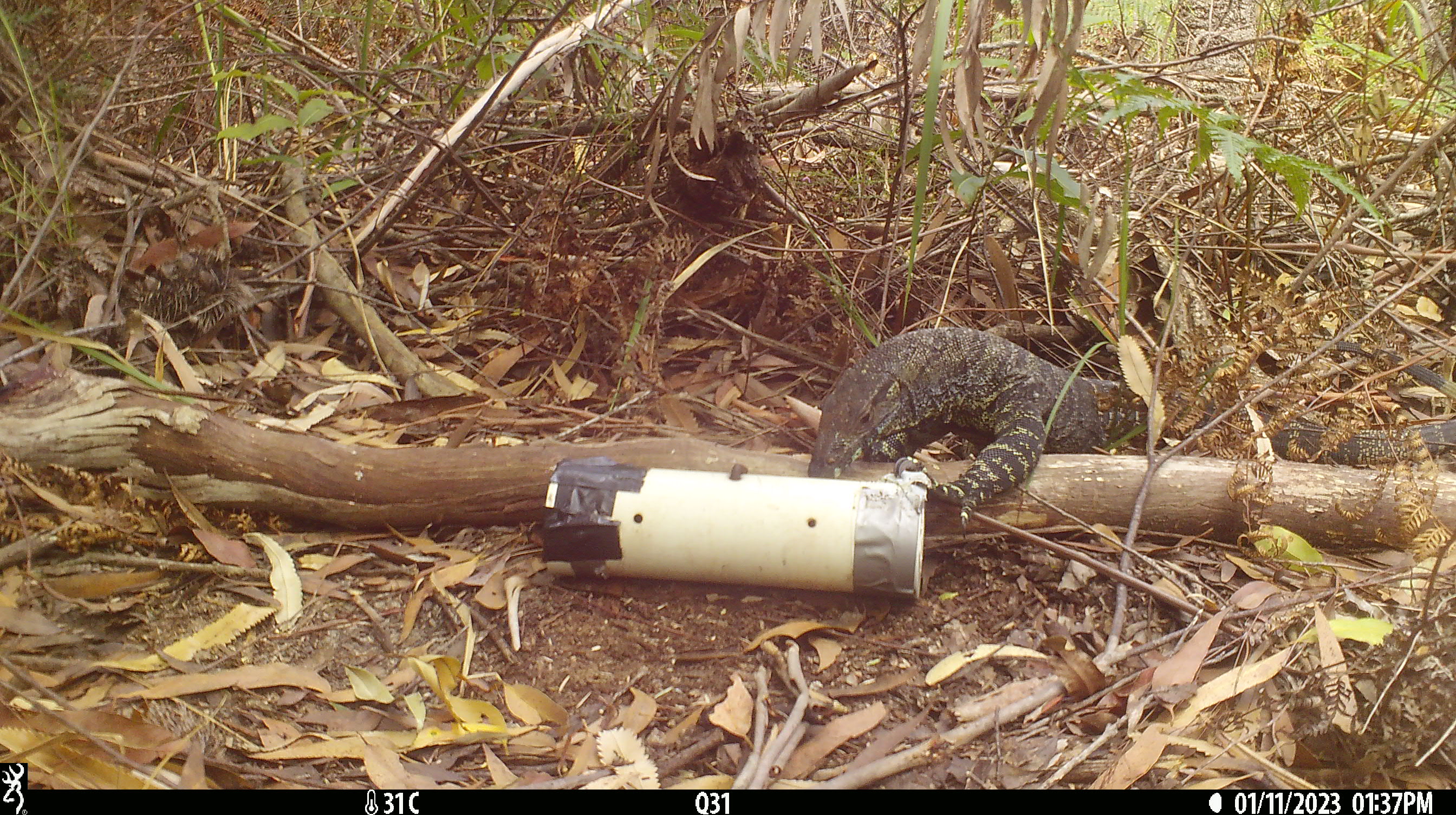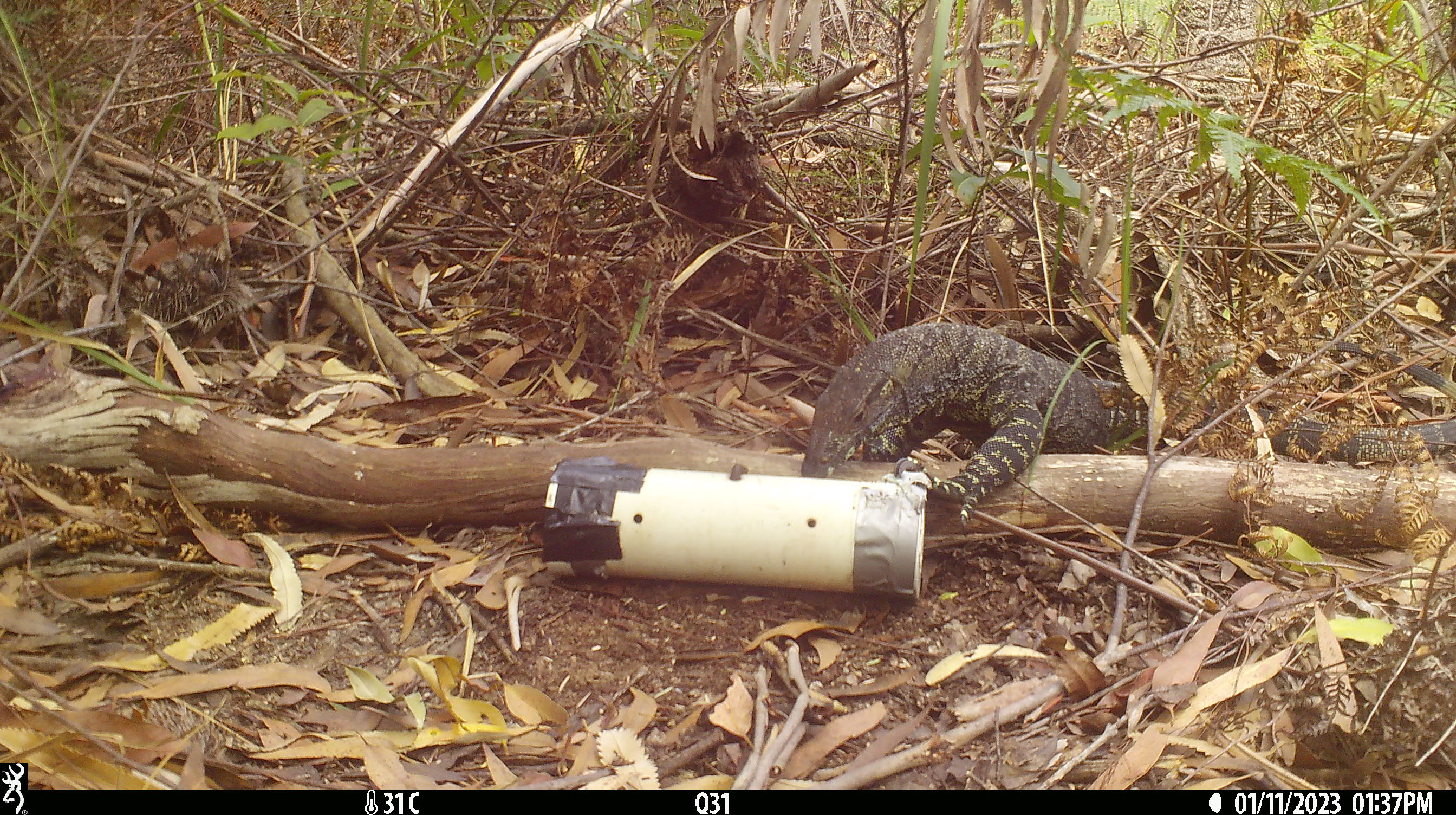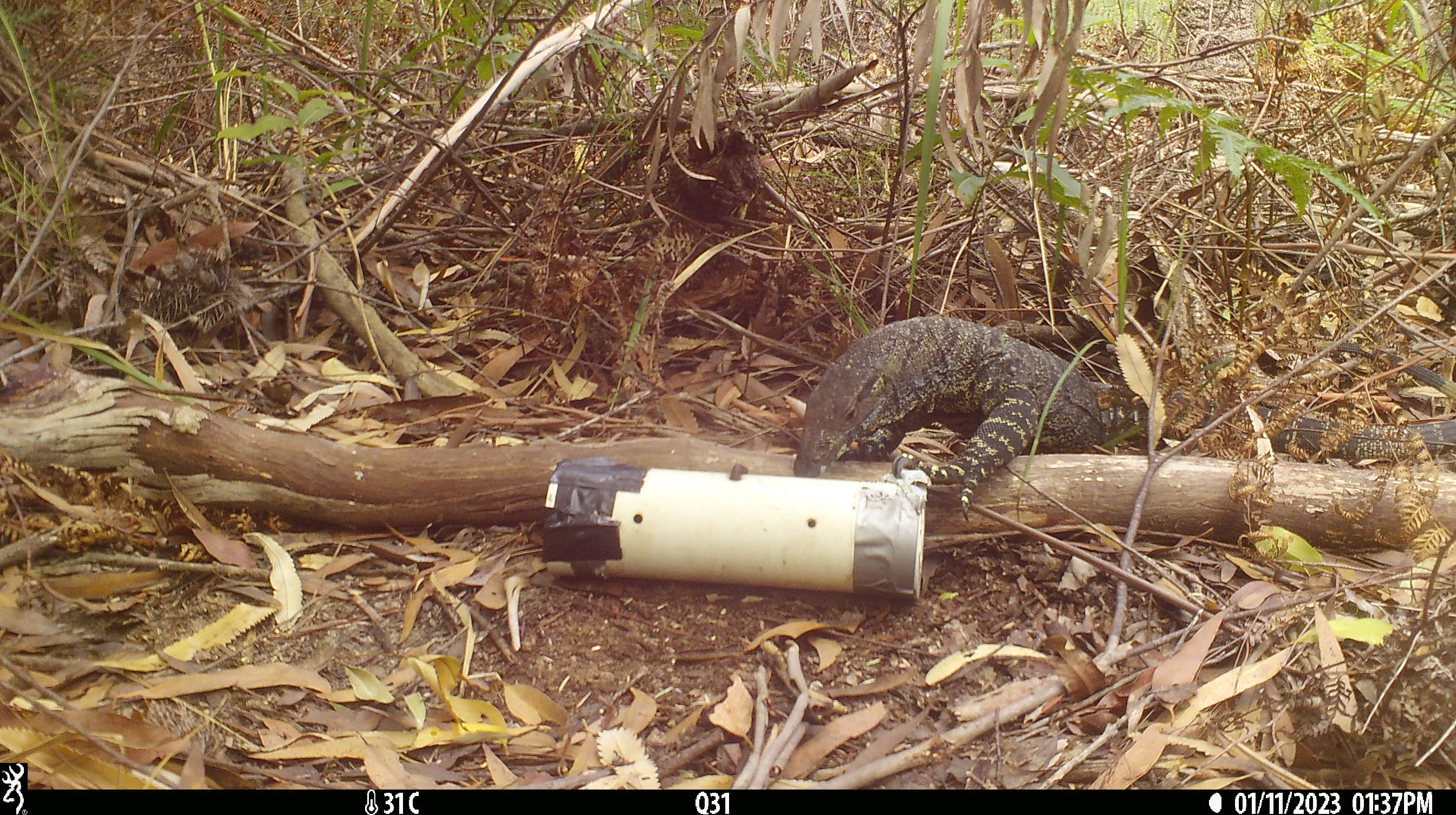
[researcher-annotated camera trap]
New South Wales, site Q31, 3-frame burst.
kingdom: Animalia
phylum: Chordata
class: Reptilia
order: Squamata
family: Varanidae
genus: Varanus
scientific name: Varanus varius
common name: lace monitor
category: goanna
Goanna (lace monitor) (Varanus varius).